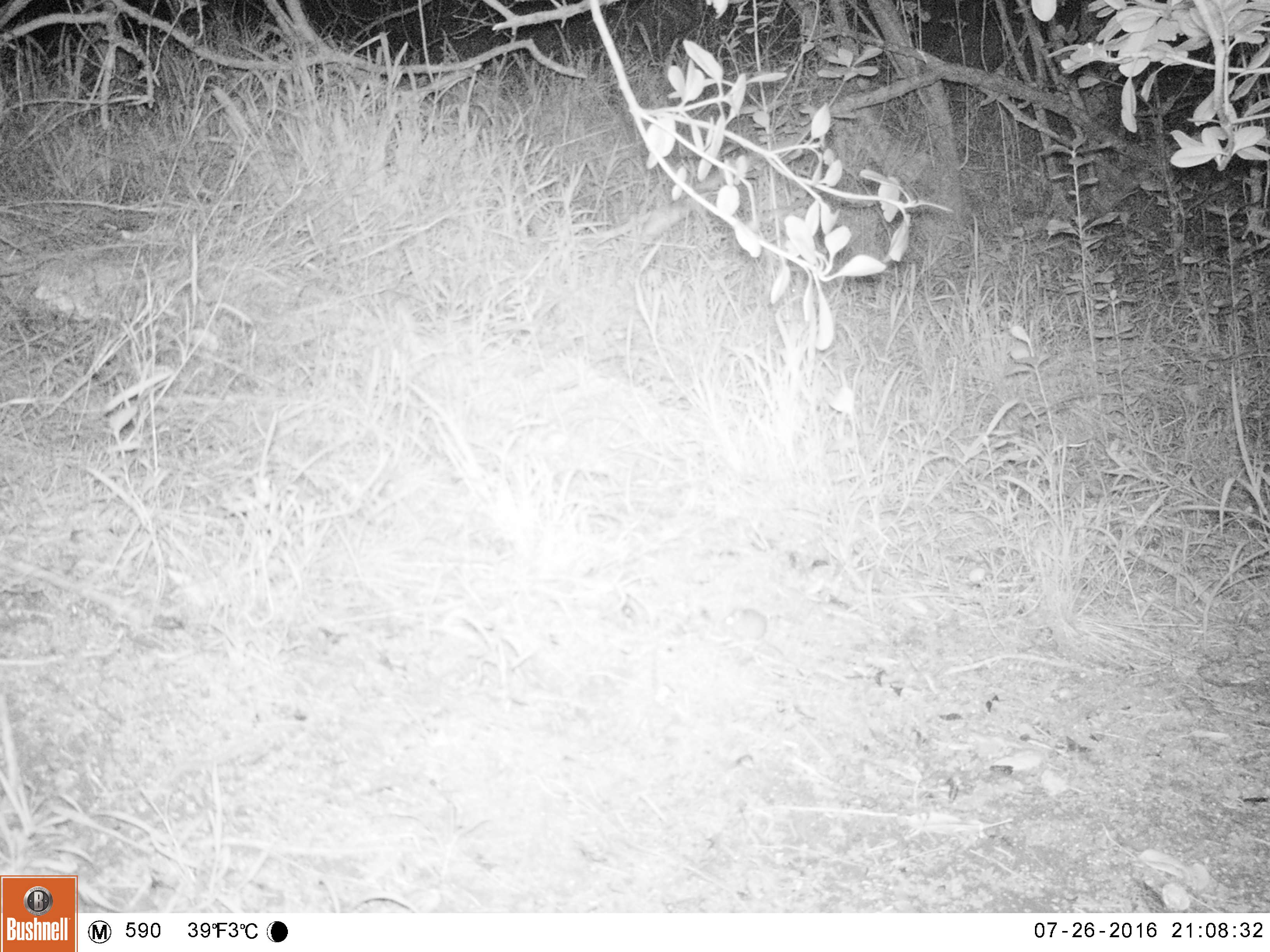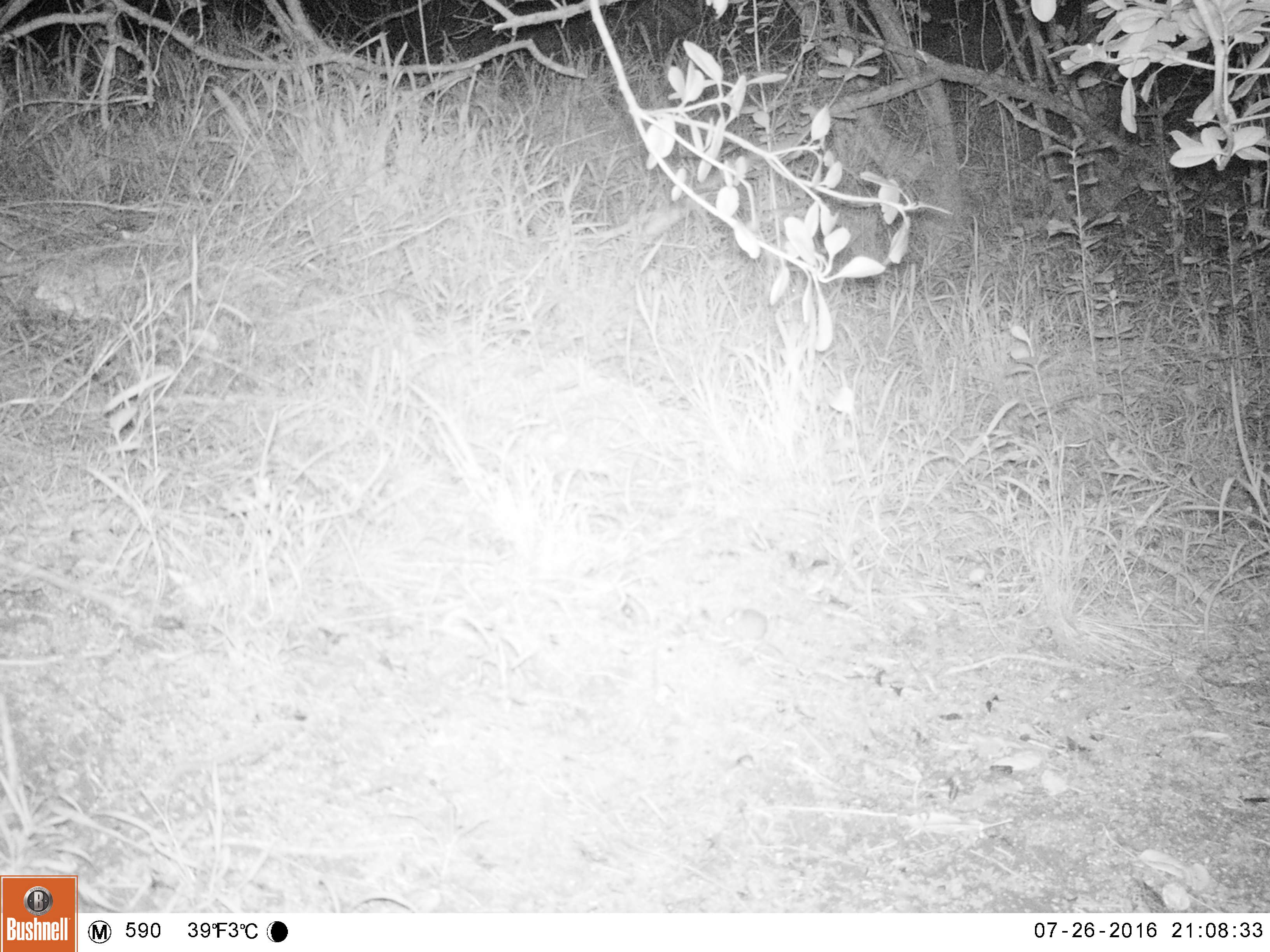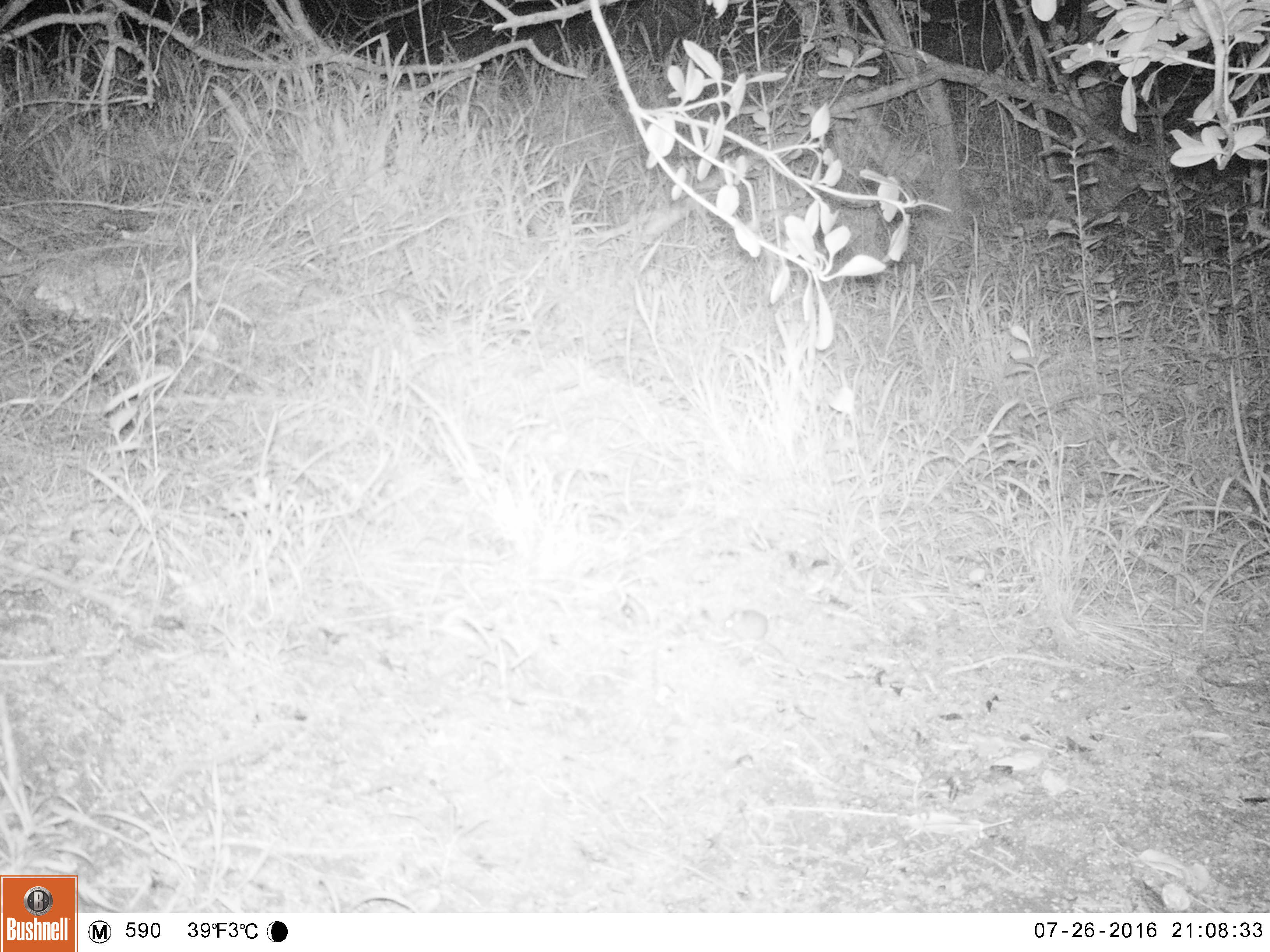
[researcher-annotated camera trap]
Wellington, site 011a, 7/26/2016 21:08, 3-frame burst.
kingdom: Animalia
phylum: Chordata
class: Mammalia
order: Rodentia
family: Muridae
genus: Mus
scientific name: Mus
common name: mouse